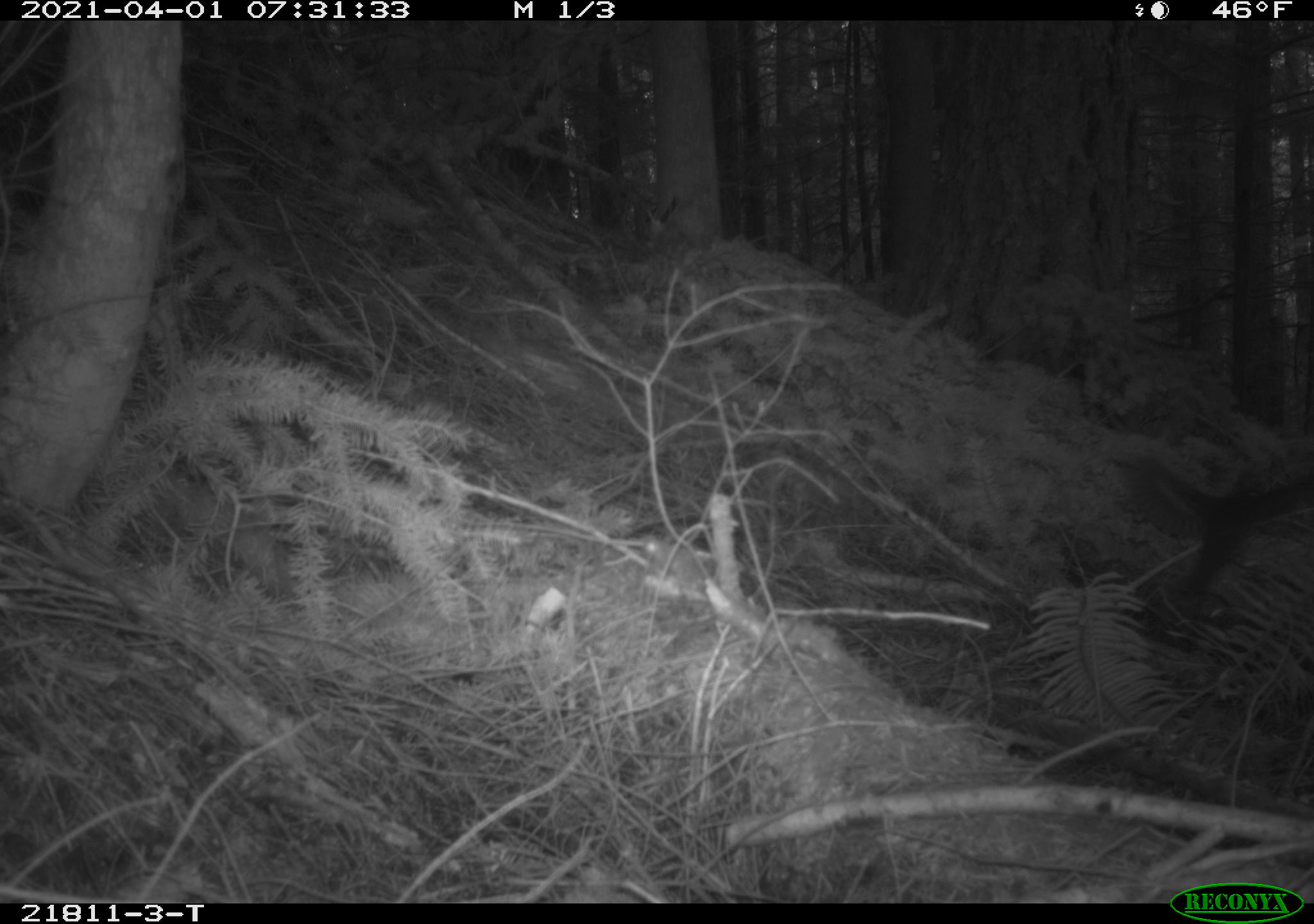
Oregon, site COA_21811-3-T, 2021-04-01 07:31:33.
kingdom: Animalia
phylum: Chordata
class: Mammalia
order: Rodentia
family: Sciuridae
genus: Tamiasciurus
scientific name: Tamiasciurus douglasii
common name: douglas squirrel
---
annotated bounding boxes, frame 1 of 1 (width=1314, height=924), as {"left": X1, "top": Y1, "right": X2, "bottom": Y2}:
douglas squirrel: {"left": 1108, "top": 446, "right": 1308, "bottom": 628}